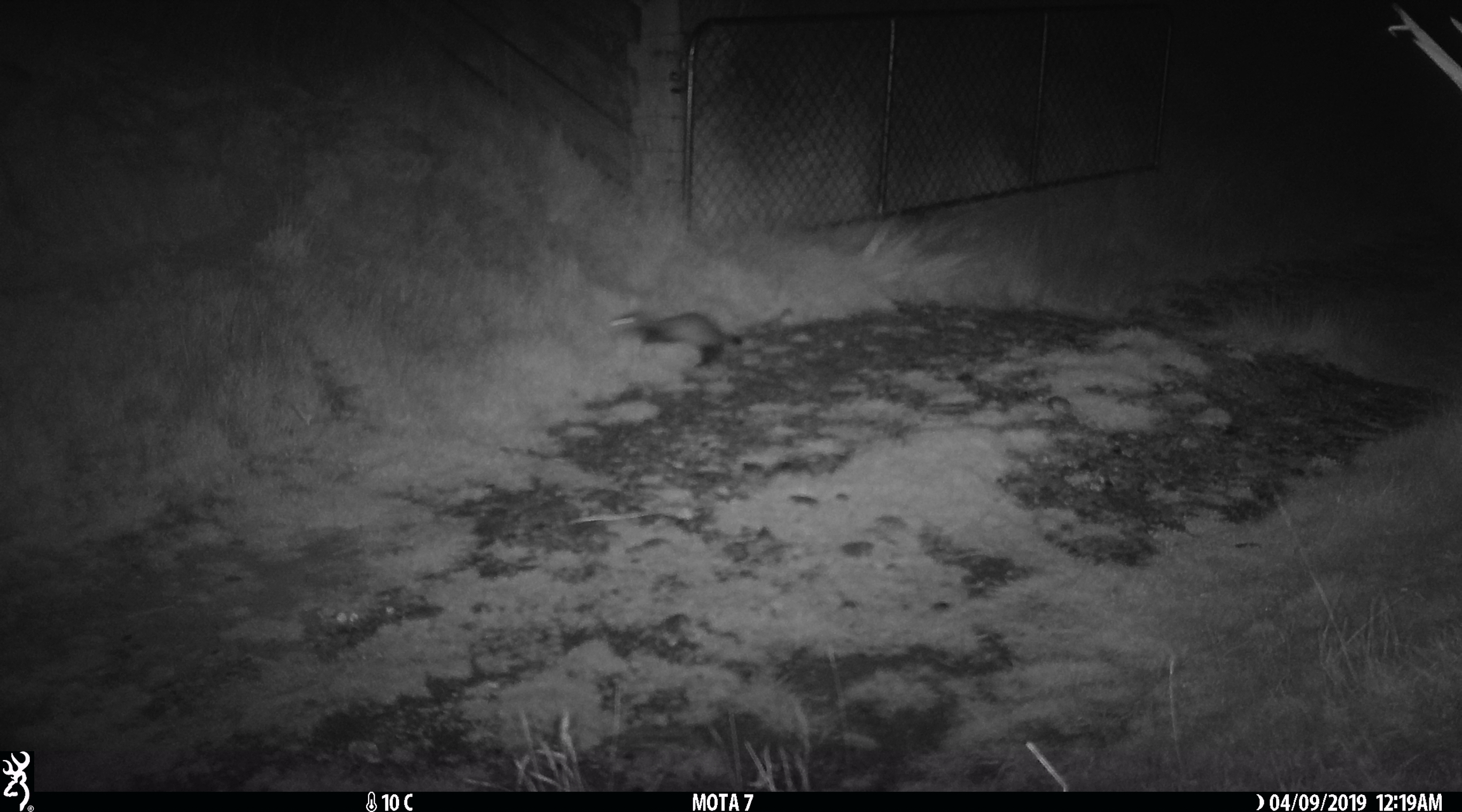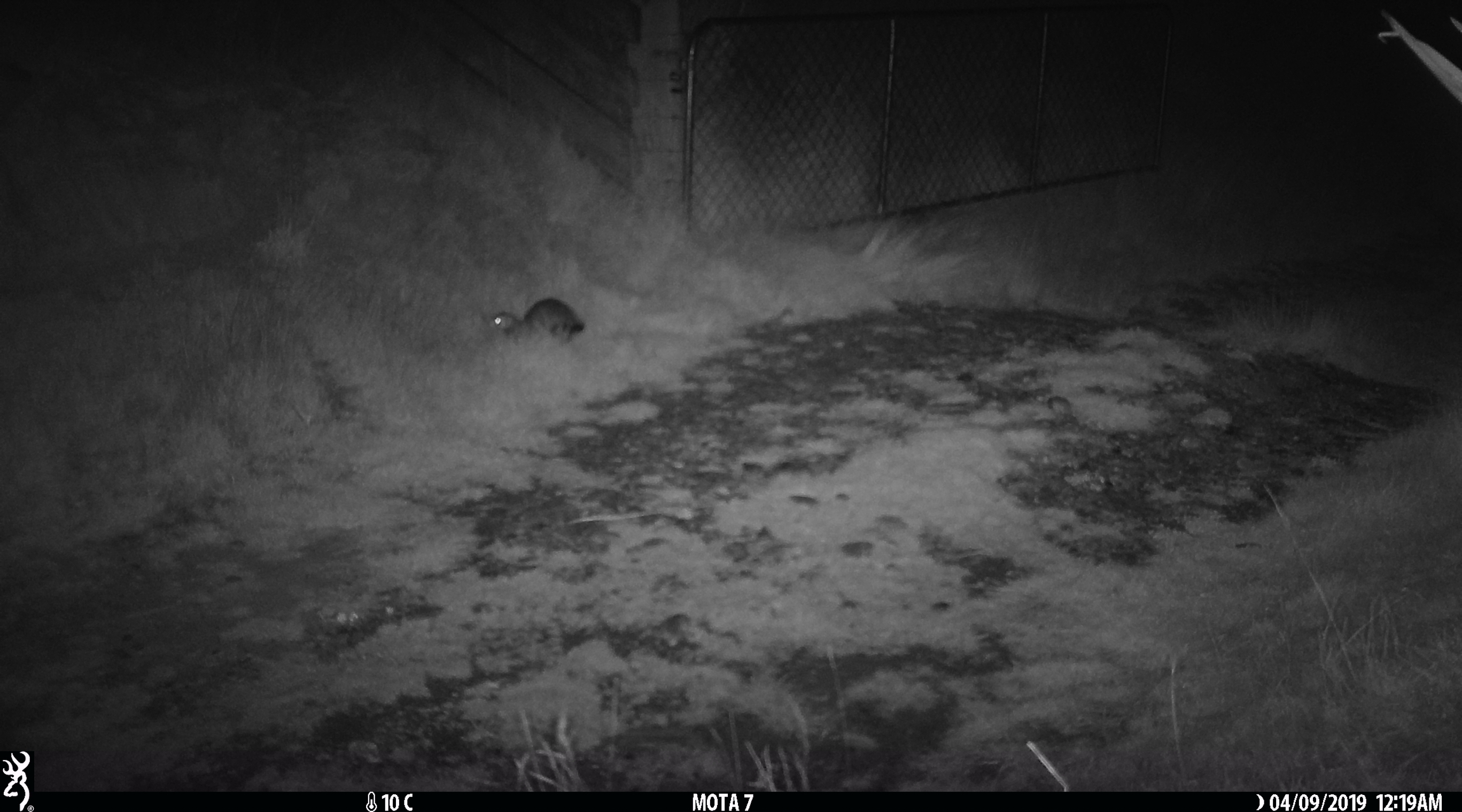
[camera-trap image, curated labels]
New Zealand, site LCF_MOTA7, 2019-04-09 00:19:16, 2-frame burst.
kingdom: Animalia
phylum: Chordata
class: Mammalia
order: Carnivora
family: Mustelidae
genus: Mustela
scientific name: Mustela furo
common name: ferret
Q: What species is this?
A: Ferret (Mustela furo).